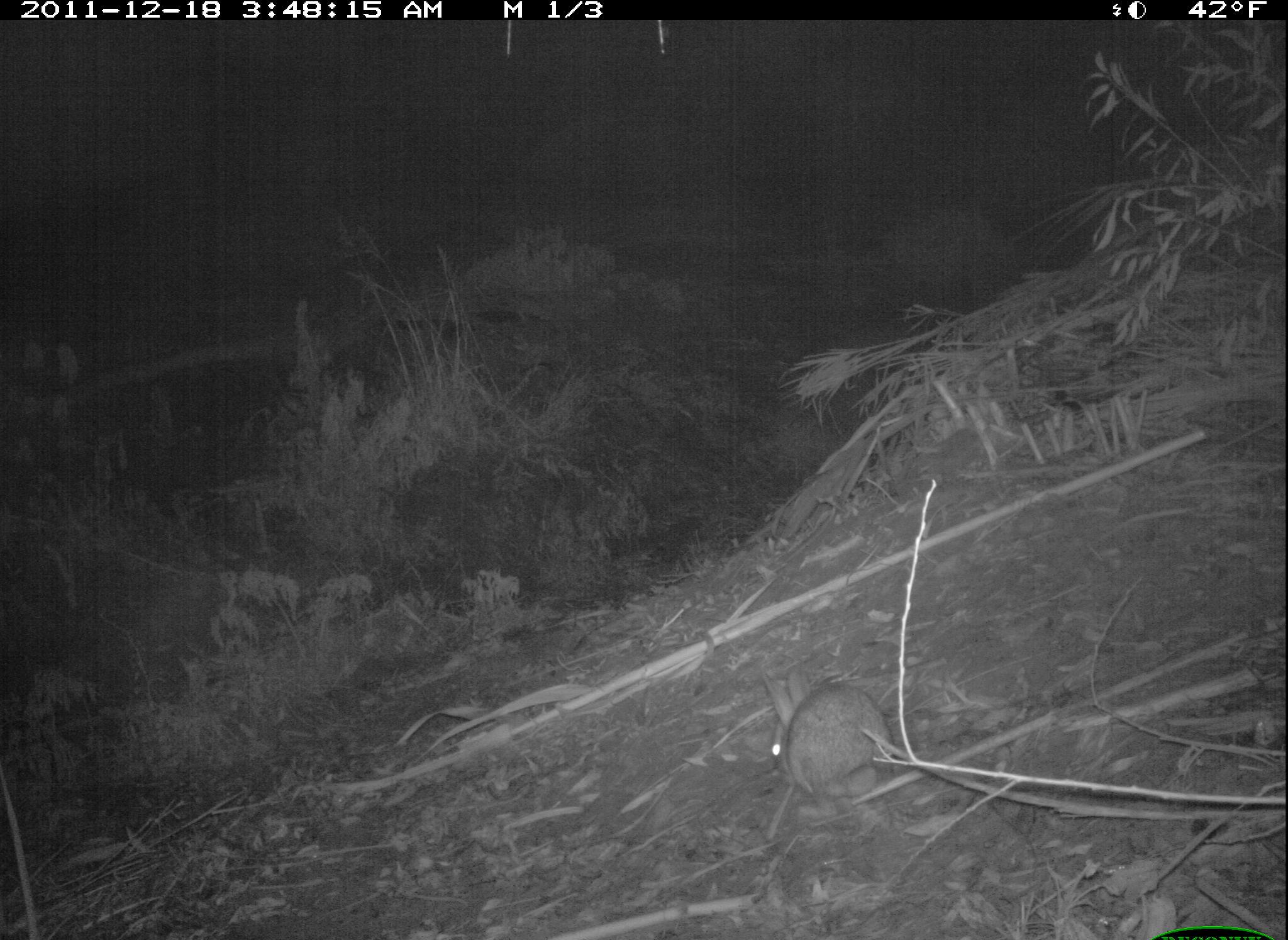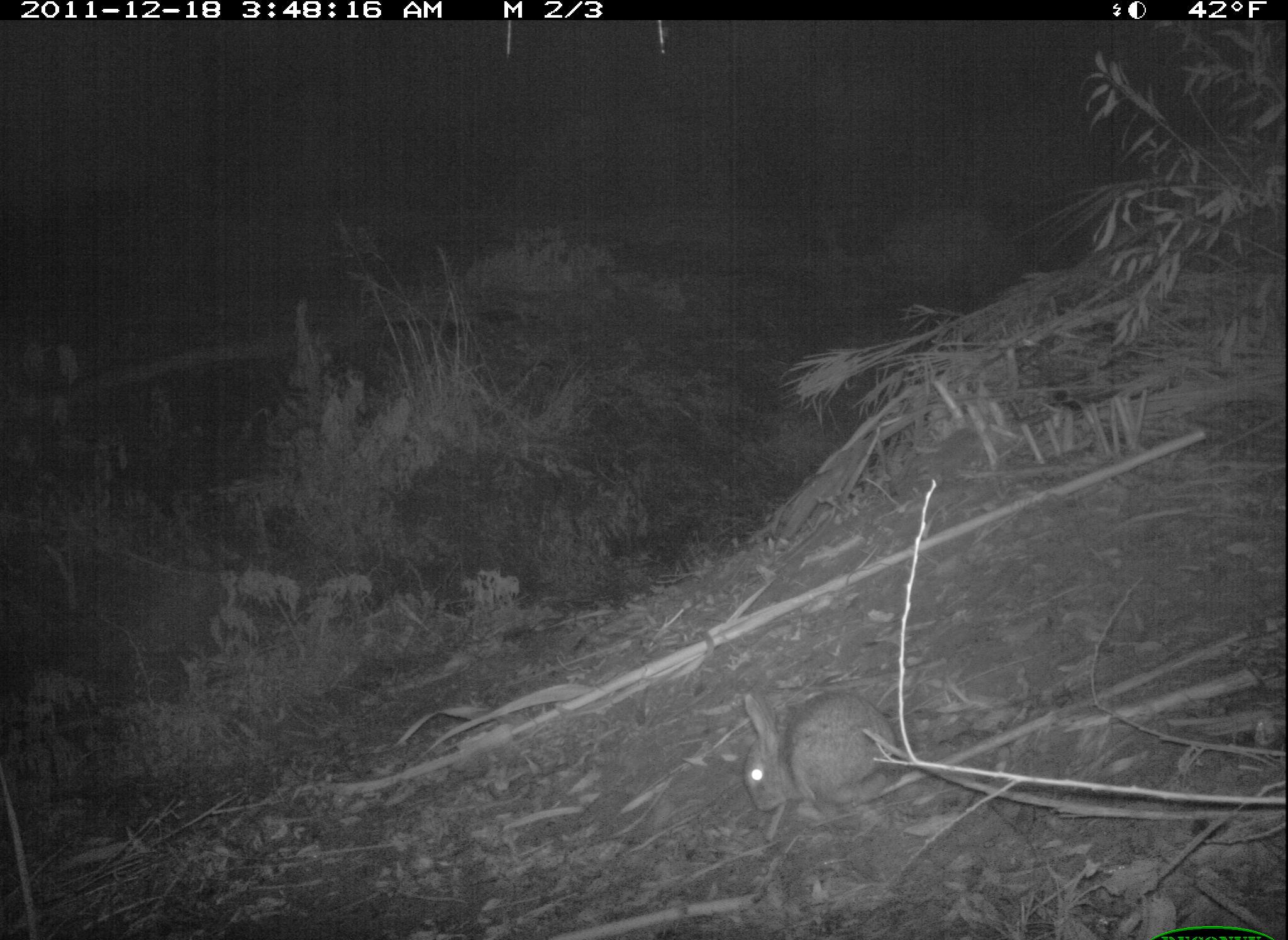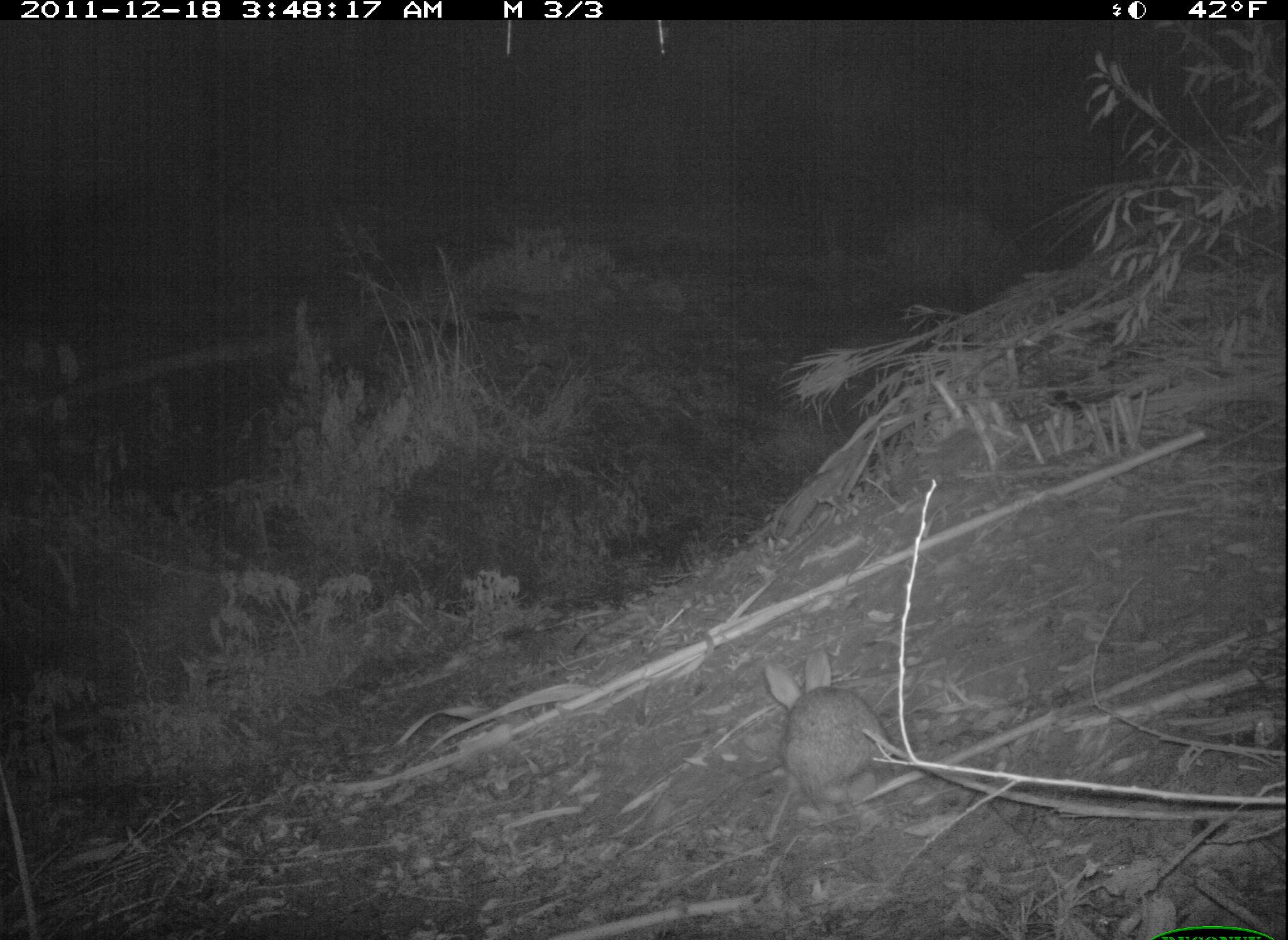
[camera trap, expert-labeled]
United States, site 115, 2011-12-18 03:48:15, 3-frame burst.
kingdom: Animalia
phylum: Chordata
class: Mammalia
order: Lagomorpha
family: Leporidae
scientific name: Leporidae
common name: rabbits and hares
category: rabbit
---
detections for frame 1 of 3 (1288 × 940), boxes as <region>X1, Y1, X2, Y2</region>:
rabbit: <region>749, 648, 929, 834</region>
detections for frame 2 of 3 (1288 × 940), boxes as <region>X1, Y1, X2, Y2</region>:
rabbit: <region>713, 664, 955, 844</region>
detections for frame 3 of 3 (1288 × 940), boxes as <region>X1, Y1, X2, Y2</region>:
rabbit: <region>742, 631, 919, 834</region>